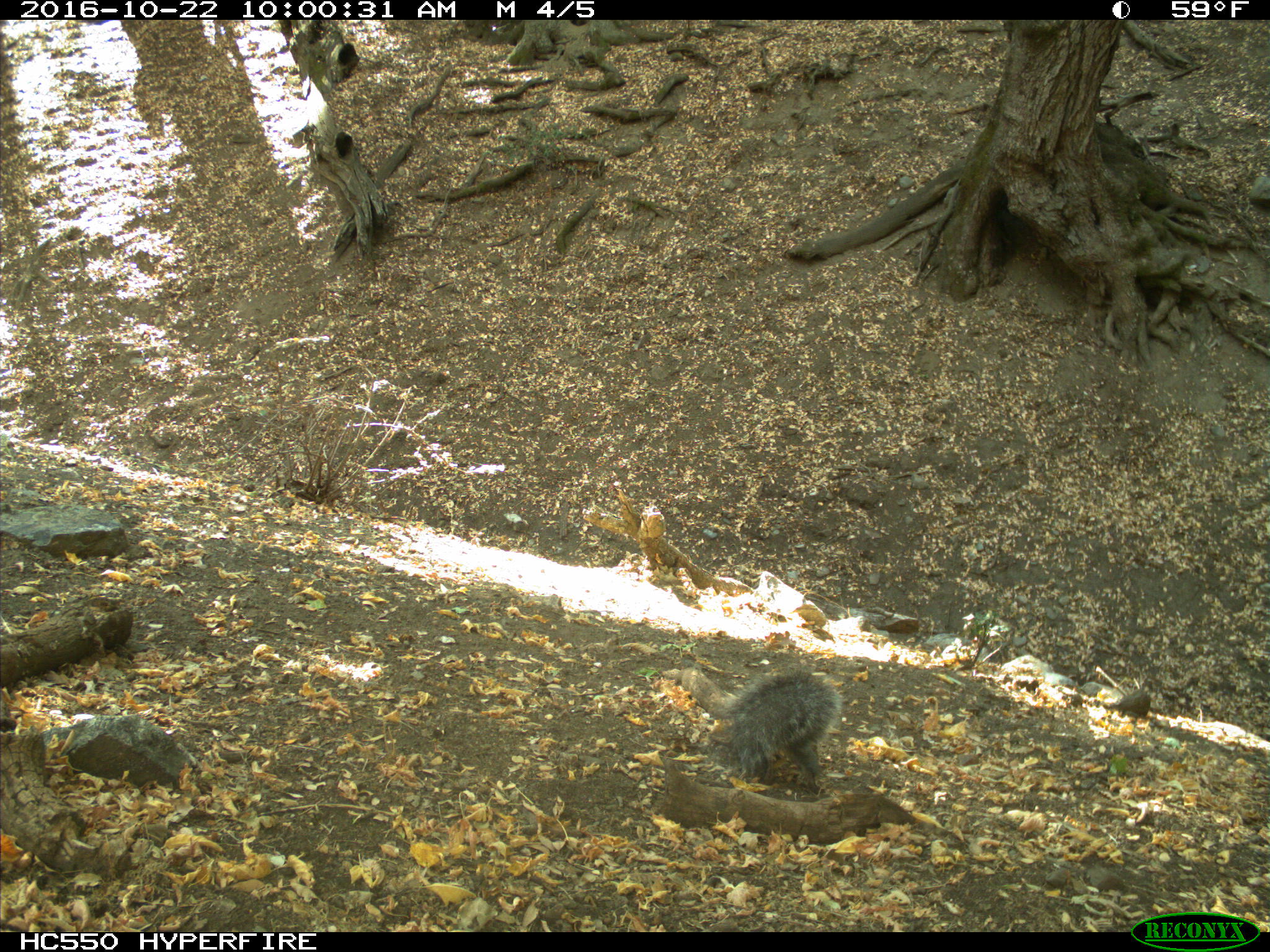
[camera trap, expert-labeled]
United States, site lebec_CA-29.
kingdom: Animalia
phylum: Chordata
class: Mammalia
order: Rodentia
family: Sciuridae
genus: Sciurus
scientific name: Sciurus carolinensis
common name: eastern gray squirrel